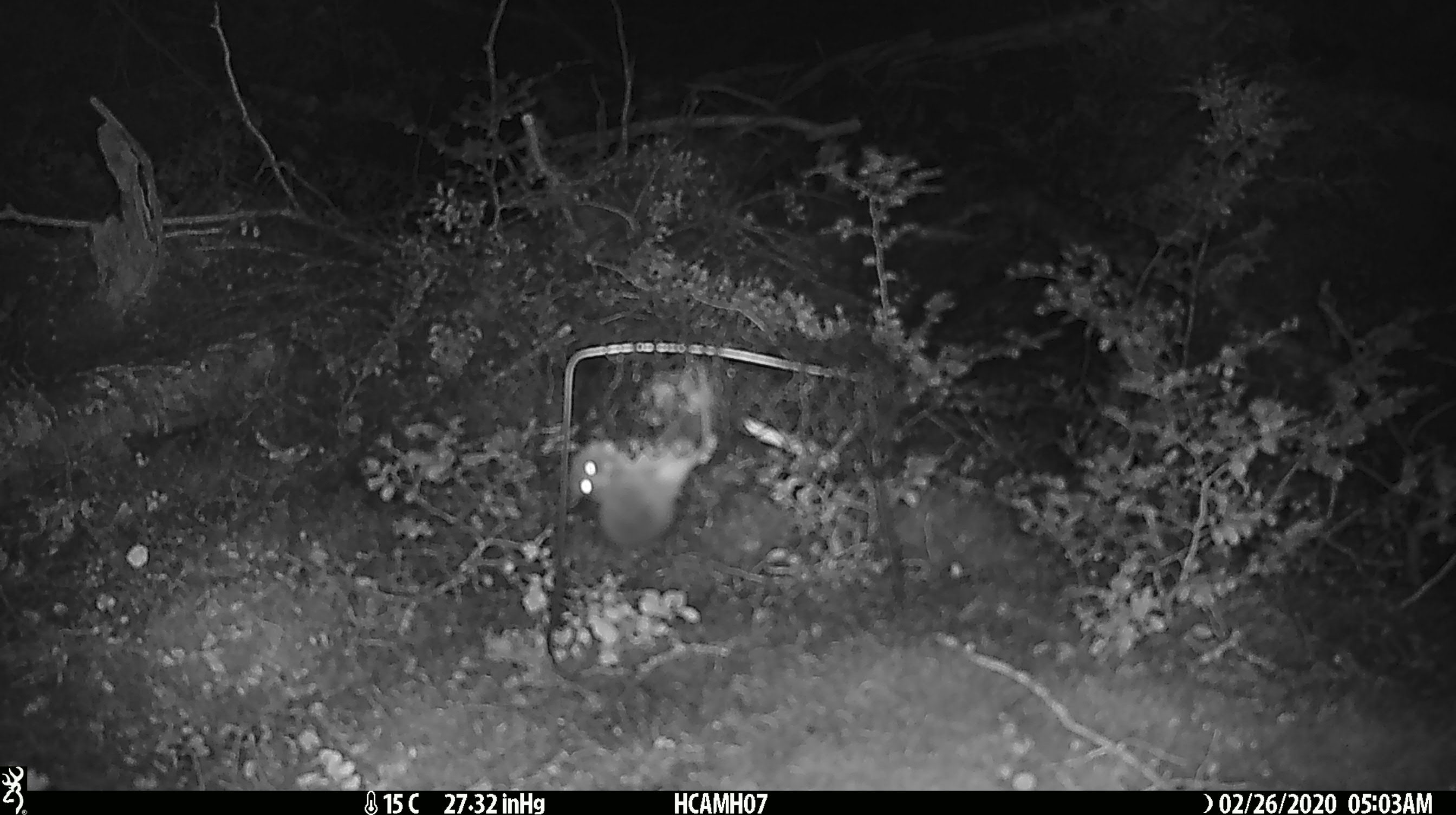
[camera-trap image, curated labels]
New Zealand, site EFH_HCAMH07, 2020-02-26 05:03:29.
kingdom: Animalia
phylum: Chordata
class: Mammalia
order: Rodentia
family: Muridae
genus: Mus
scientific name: Mus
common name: mouse